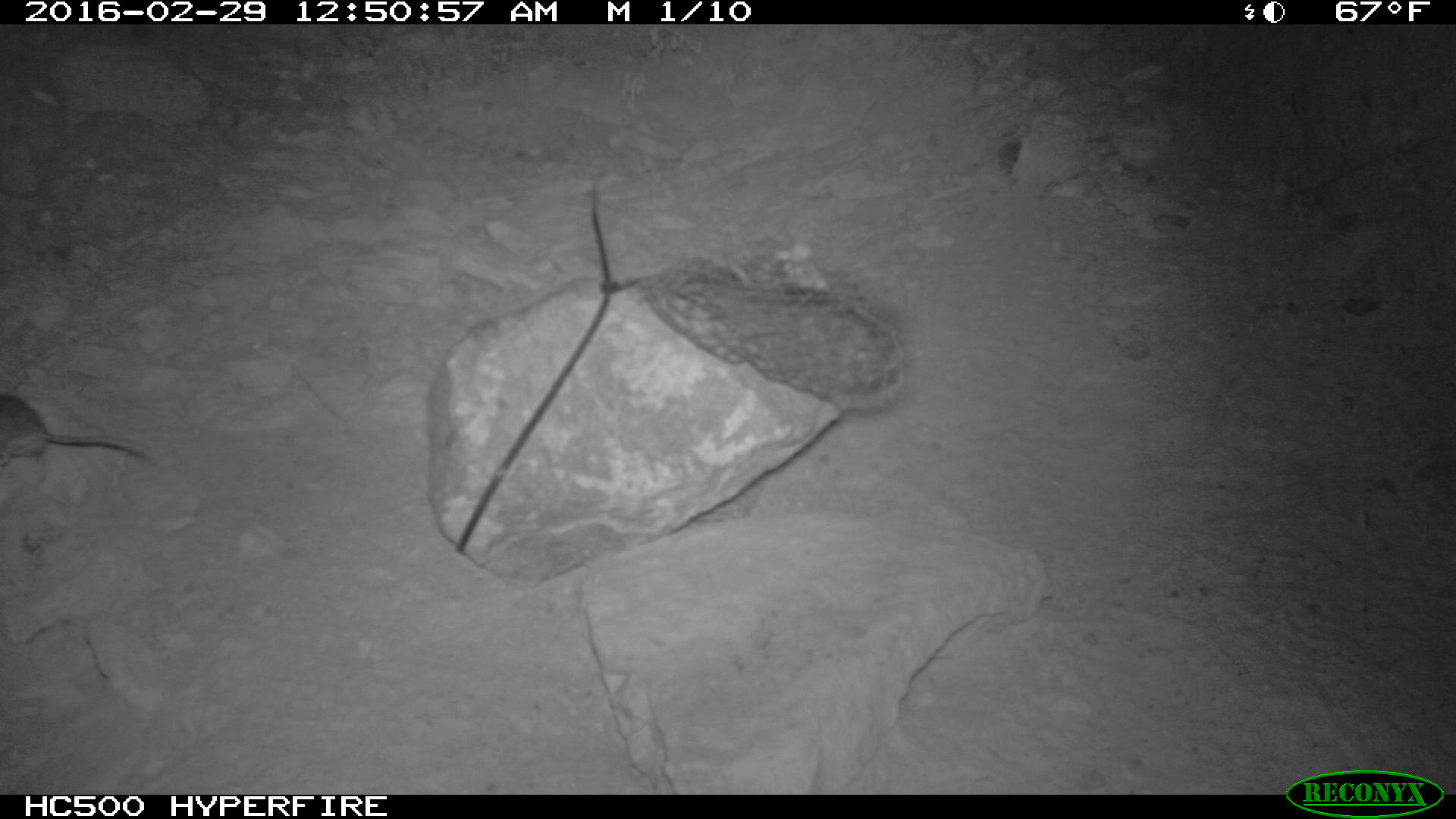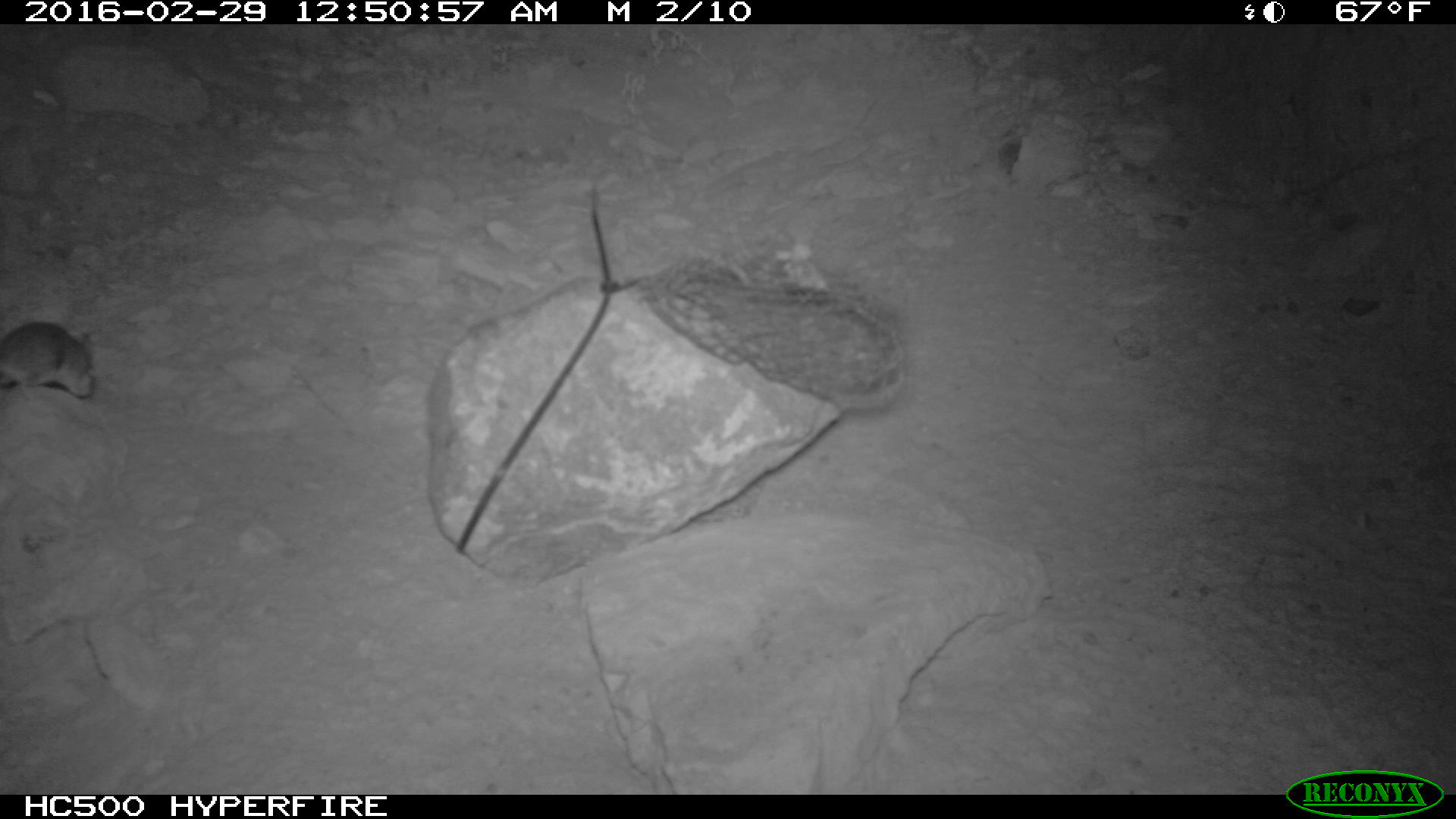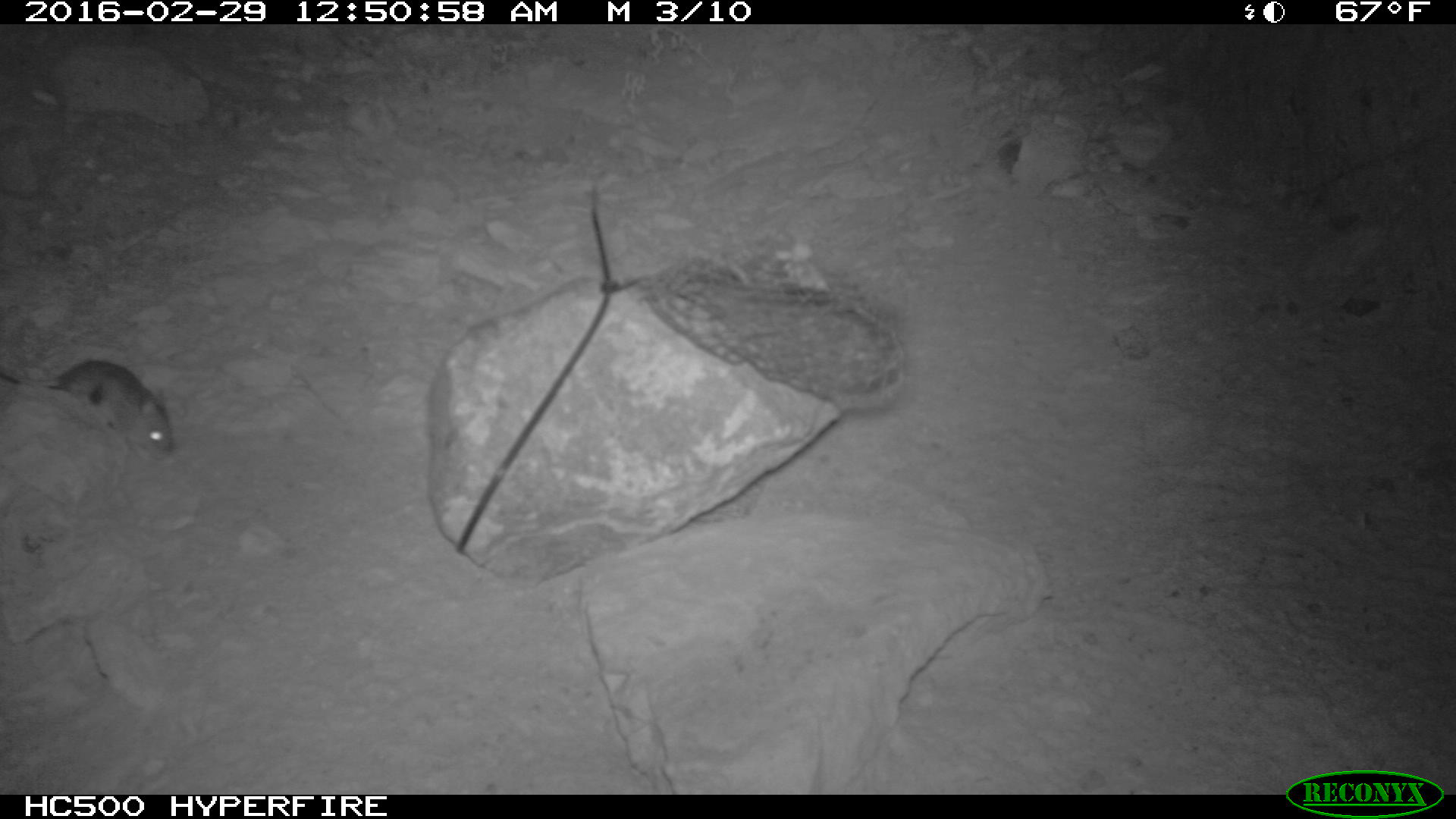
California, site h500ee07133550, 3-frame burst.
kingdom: Animalia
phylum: Chordata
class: Mammalia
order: Rodentia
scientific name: Rodentia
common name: rodent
Rodent (Rodentia).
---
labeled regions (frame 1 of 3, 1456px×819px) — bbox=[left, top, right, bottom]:
rodent: bbox=[0, 394, 152, 465]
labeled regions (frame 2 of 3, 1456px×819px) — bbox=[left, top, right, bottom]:
rodent: bbox=[0, 320, 94, 397]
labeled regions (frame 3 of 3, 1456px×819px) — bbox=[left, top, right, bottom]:
rodent: bbox=[0, 358, 174, 462]